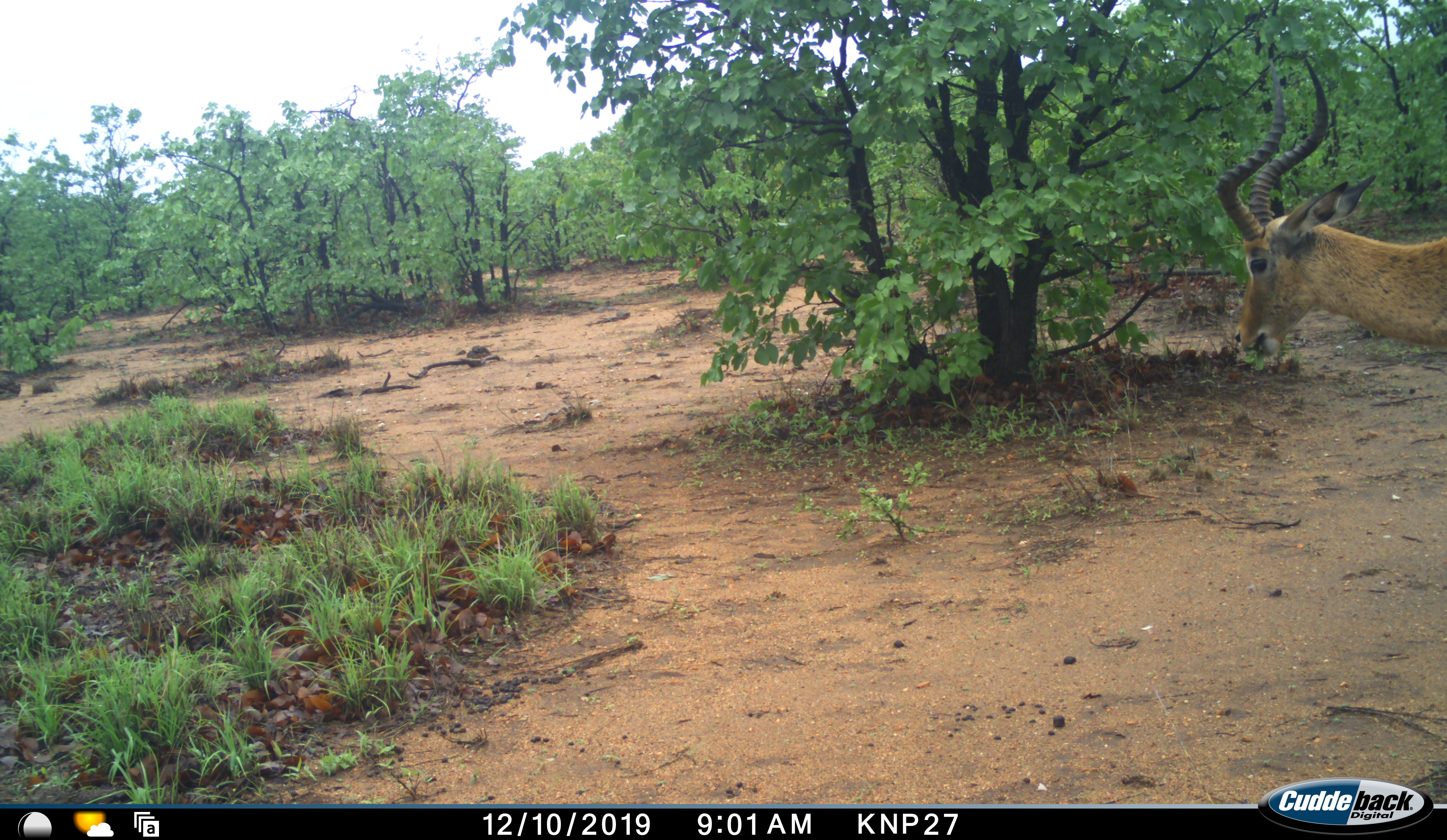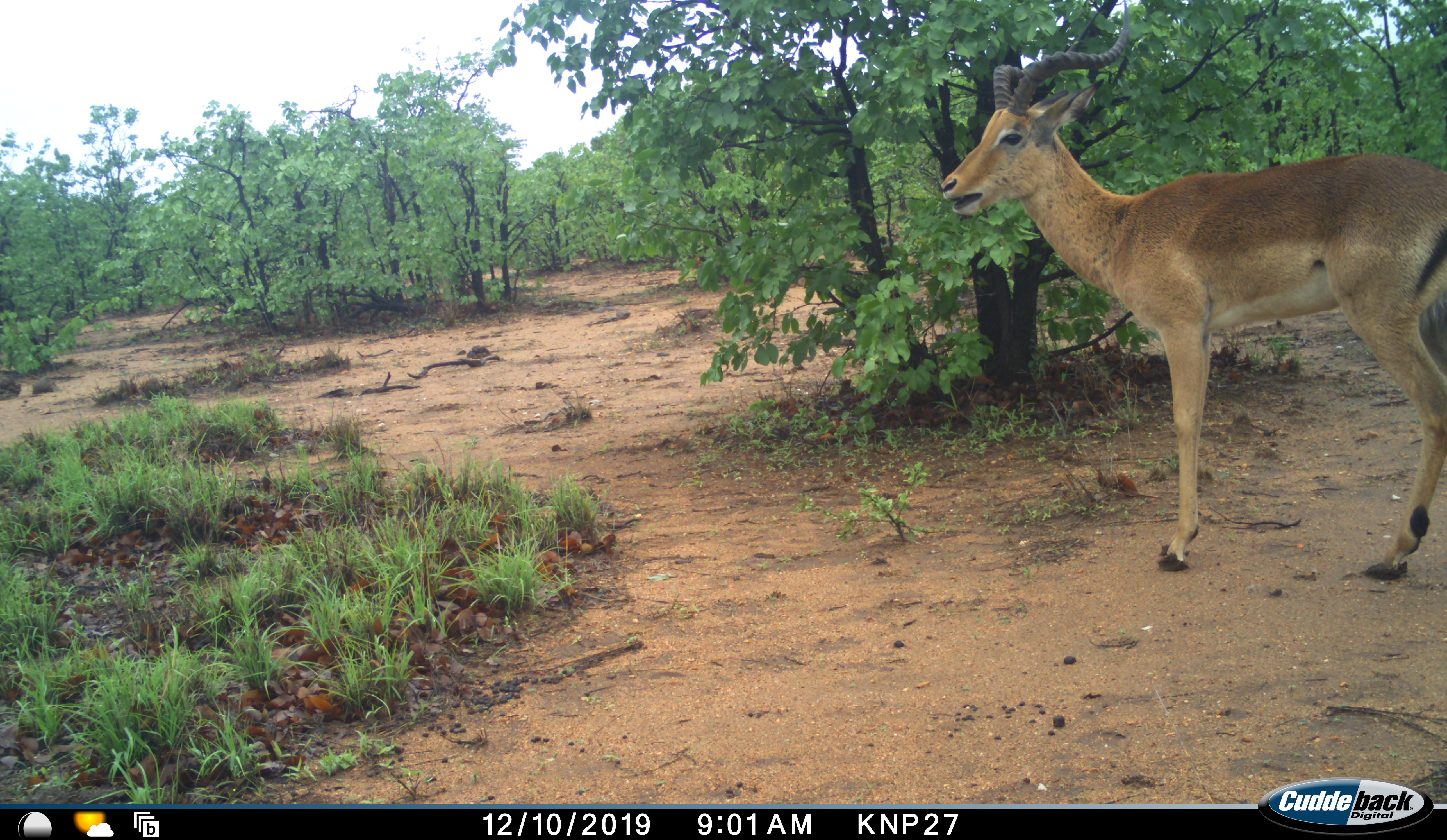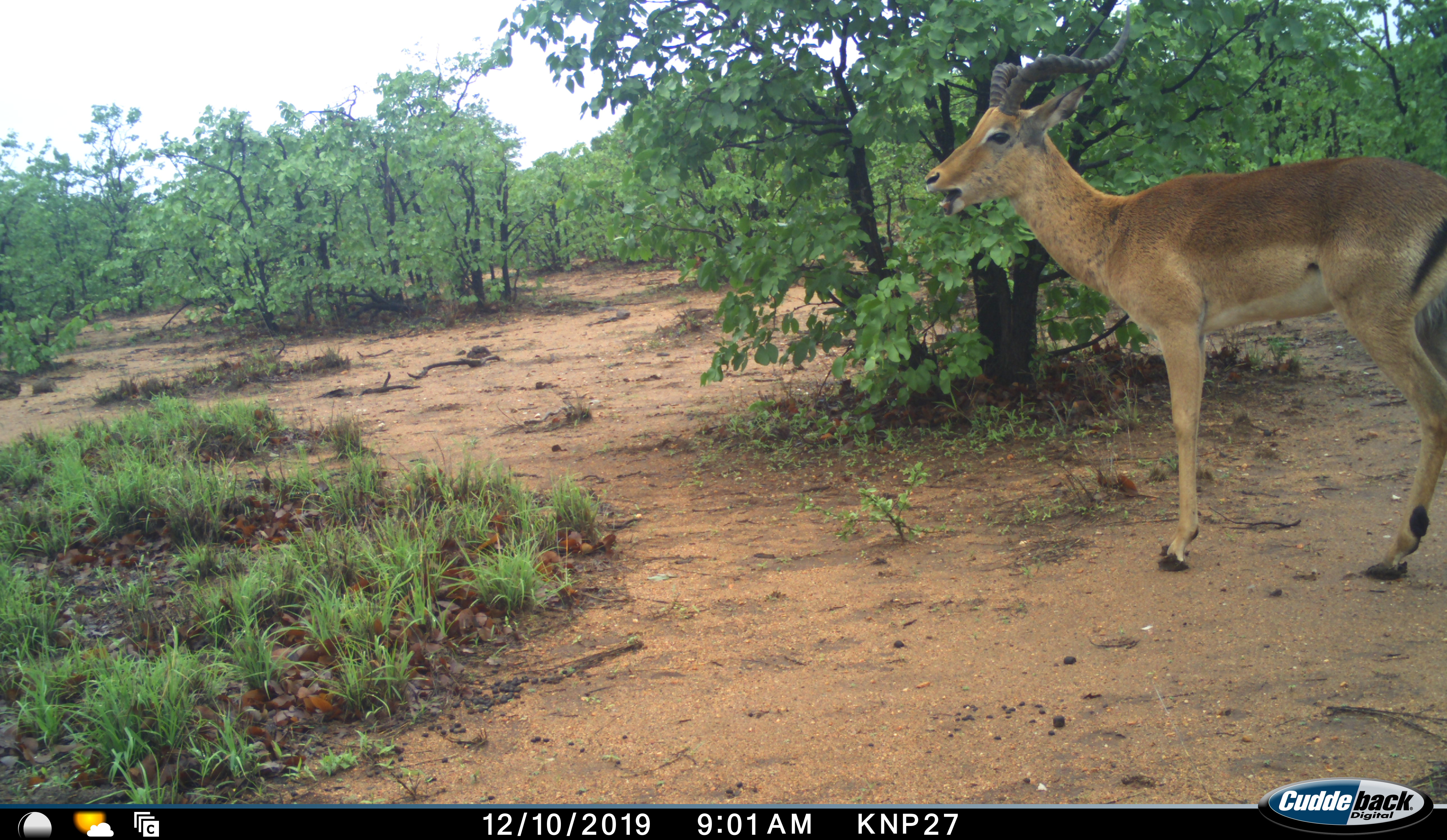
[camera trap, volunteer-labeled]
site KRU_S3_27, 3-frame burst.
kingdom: Animalia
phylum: Chordata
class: Mammalia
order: Artiodactyla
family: Bovidae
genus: Aepyceros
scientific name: Aepyceros melampus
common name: impala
Impala (Aepyceros melampus), count 1. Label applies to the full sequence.